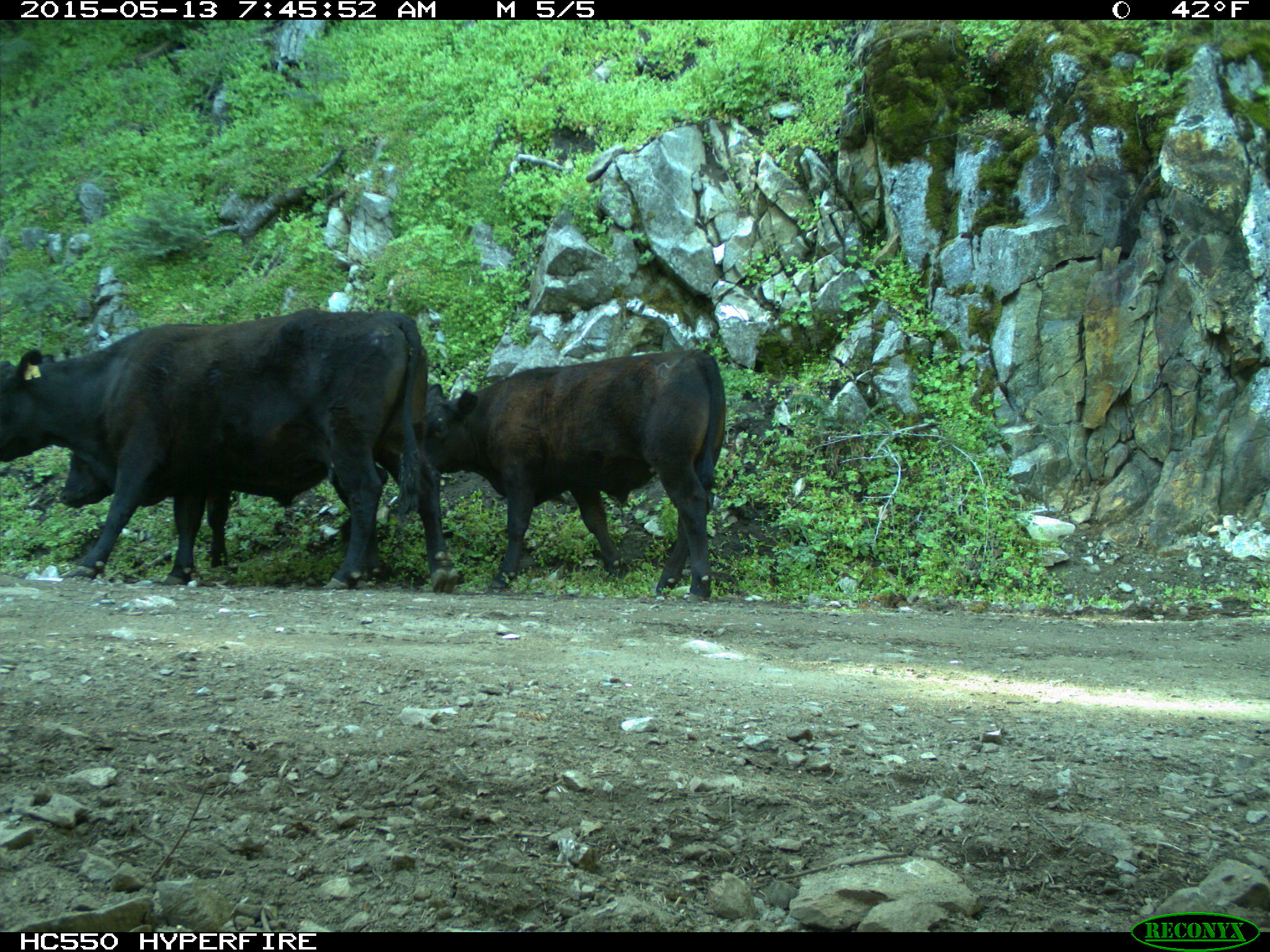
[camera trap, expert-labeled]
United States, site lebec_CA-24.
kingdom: Animalia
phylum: Chordata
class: Mammalia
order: Artiodactyla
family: Bovidae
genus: Bos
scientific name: Bos taurus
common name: domestic cow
Bos taurus (domestic cow).